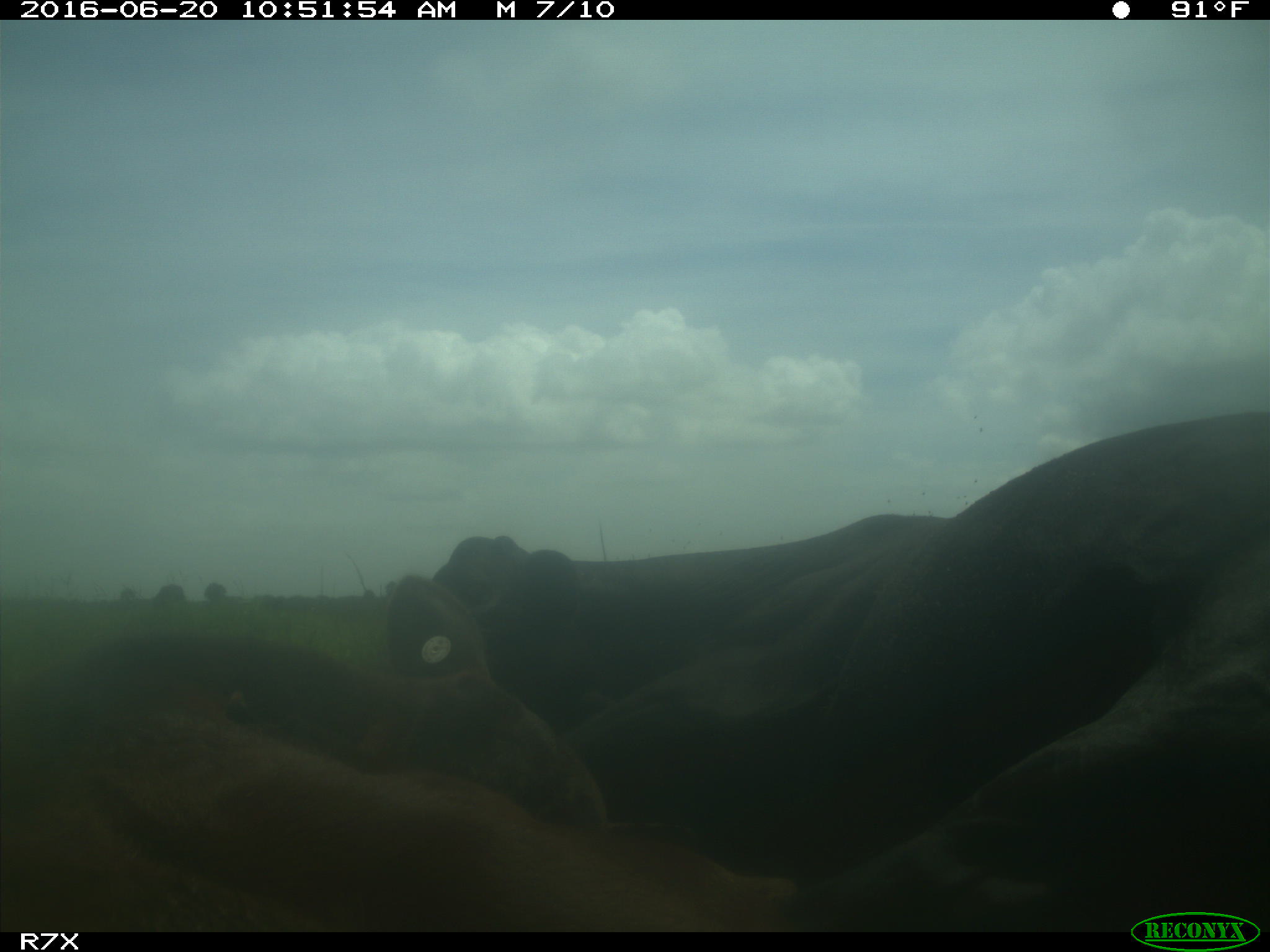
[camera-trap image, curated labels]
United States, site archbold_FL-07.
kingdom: Animalia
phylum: Chordata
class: Mammalia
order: Artiodactyla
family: Bovidae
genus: Bos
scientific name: Bos taurus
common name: domestic cow